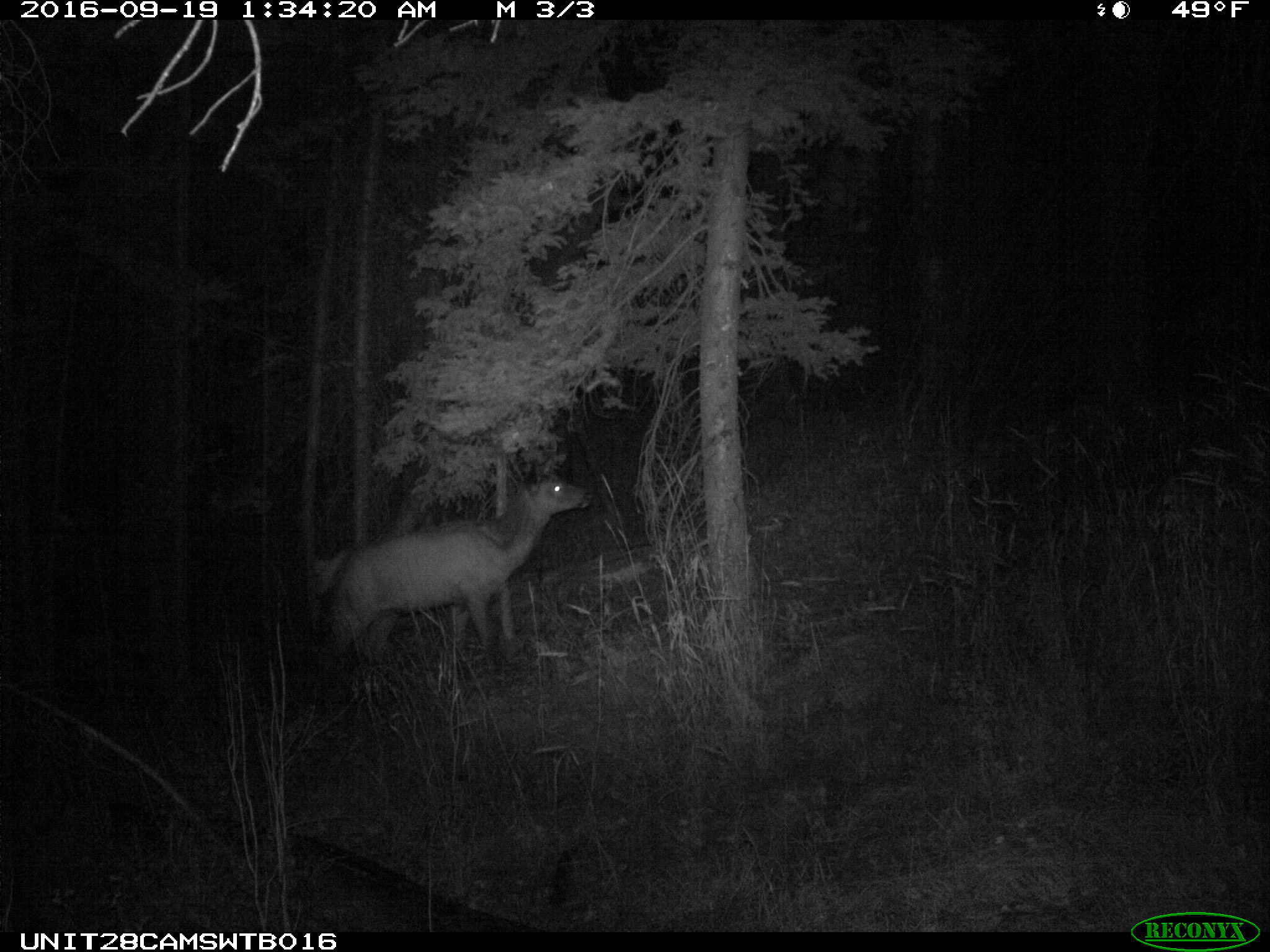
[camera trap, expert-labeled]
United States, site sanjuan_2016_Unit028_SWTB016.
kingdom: Animalia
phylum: Chordata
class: Mammalia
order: Artiodactyla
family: Cervidae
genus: Cervus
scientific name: Cervus elaphus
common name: red deer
Cervus elaphus (red deer).